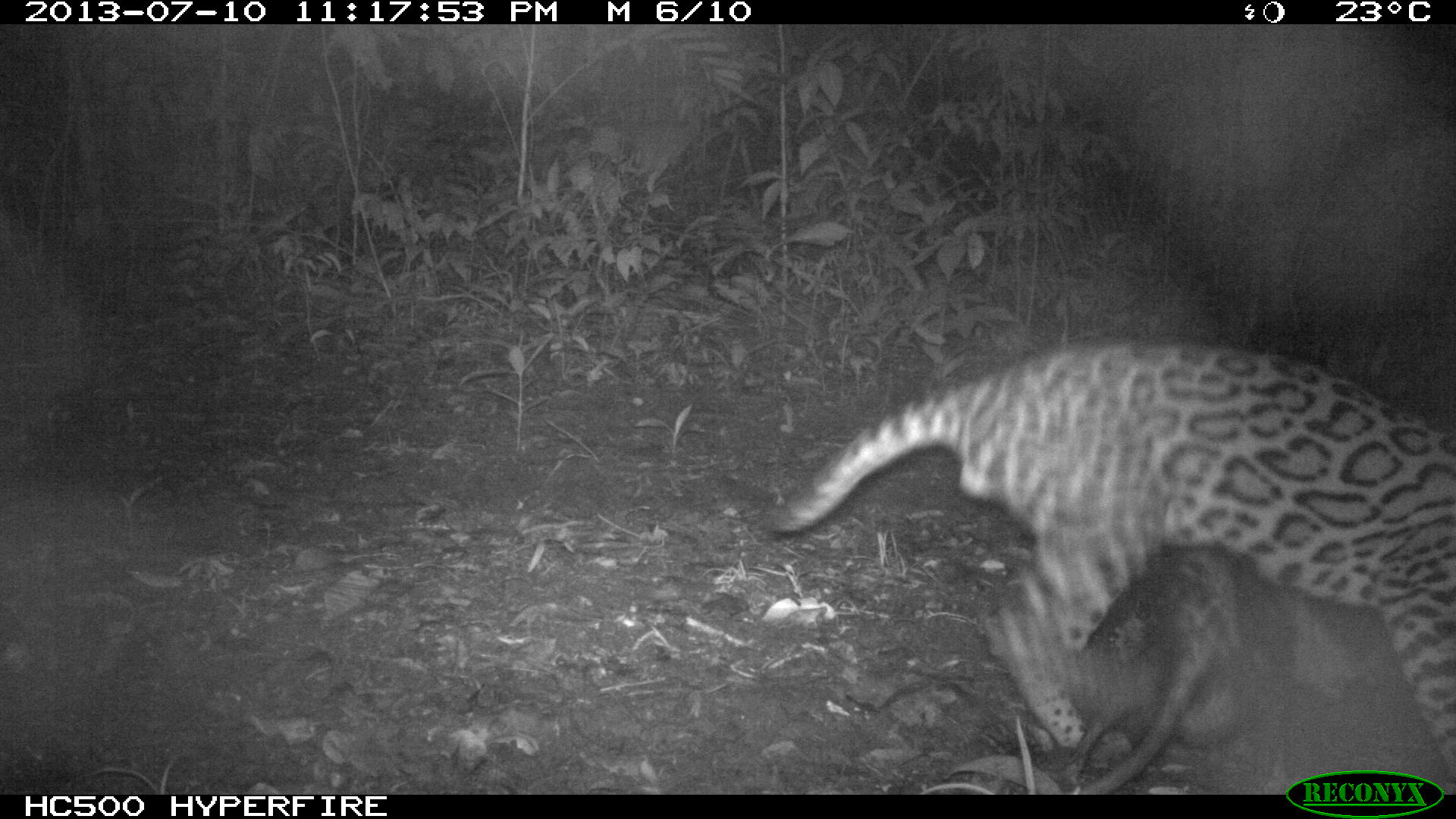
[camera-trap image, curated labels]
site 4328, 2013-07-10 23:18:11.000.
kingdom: Animalia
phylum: Chordata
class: Mammalia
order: Carnivora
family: Felidae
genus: Leopardus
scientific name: Leopardus pardalis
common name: ocelot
Leopardus pardalis (ocelot), count 1, sex male.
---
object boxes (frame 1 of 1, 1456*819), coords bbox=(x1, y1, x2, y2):
leopardus pardalis: bbox=(763, 335, 1456, 793); bbox=(1057, 541, 1397, 795)